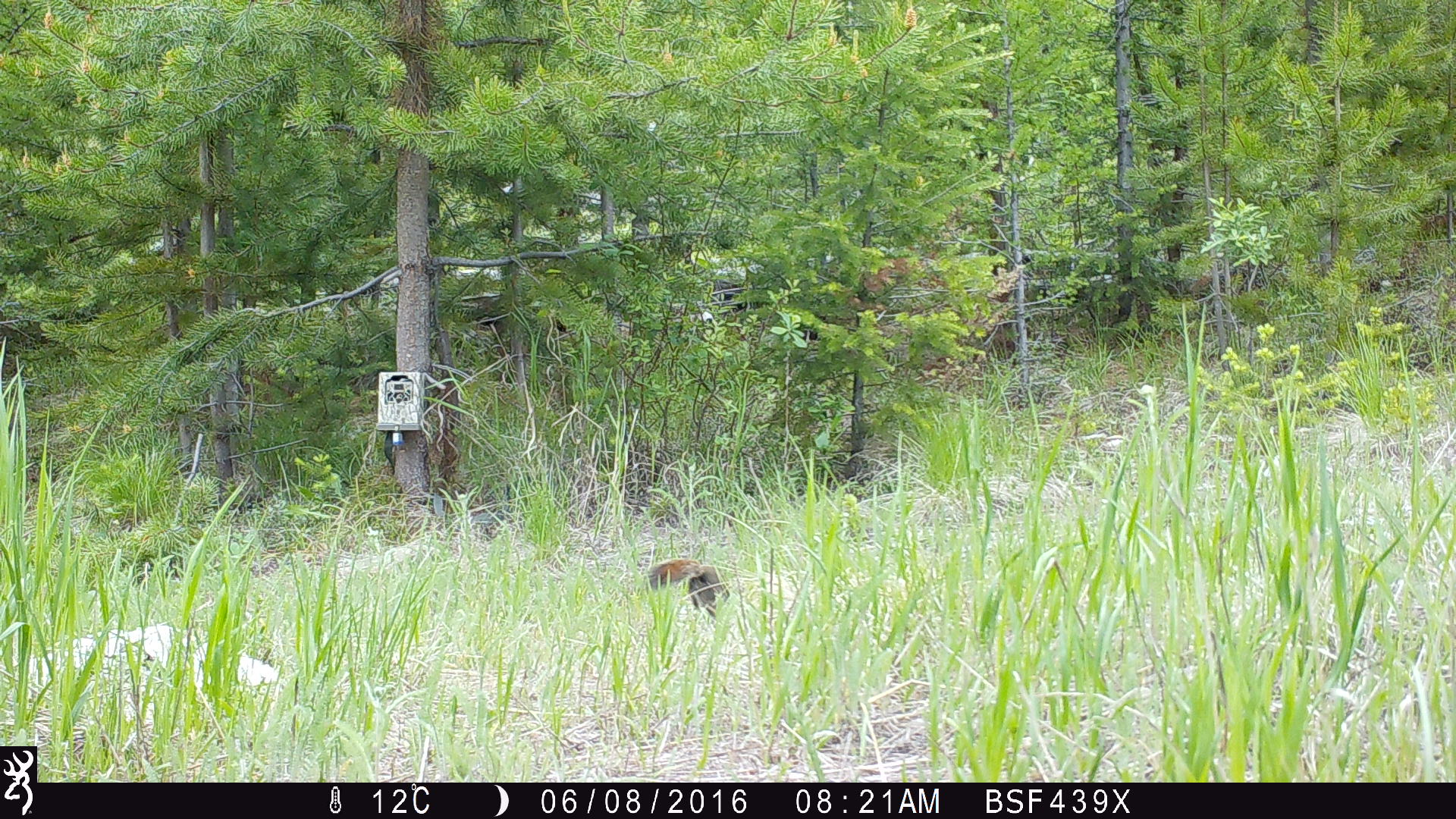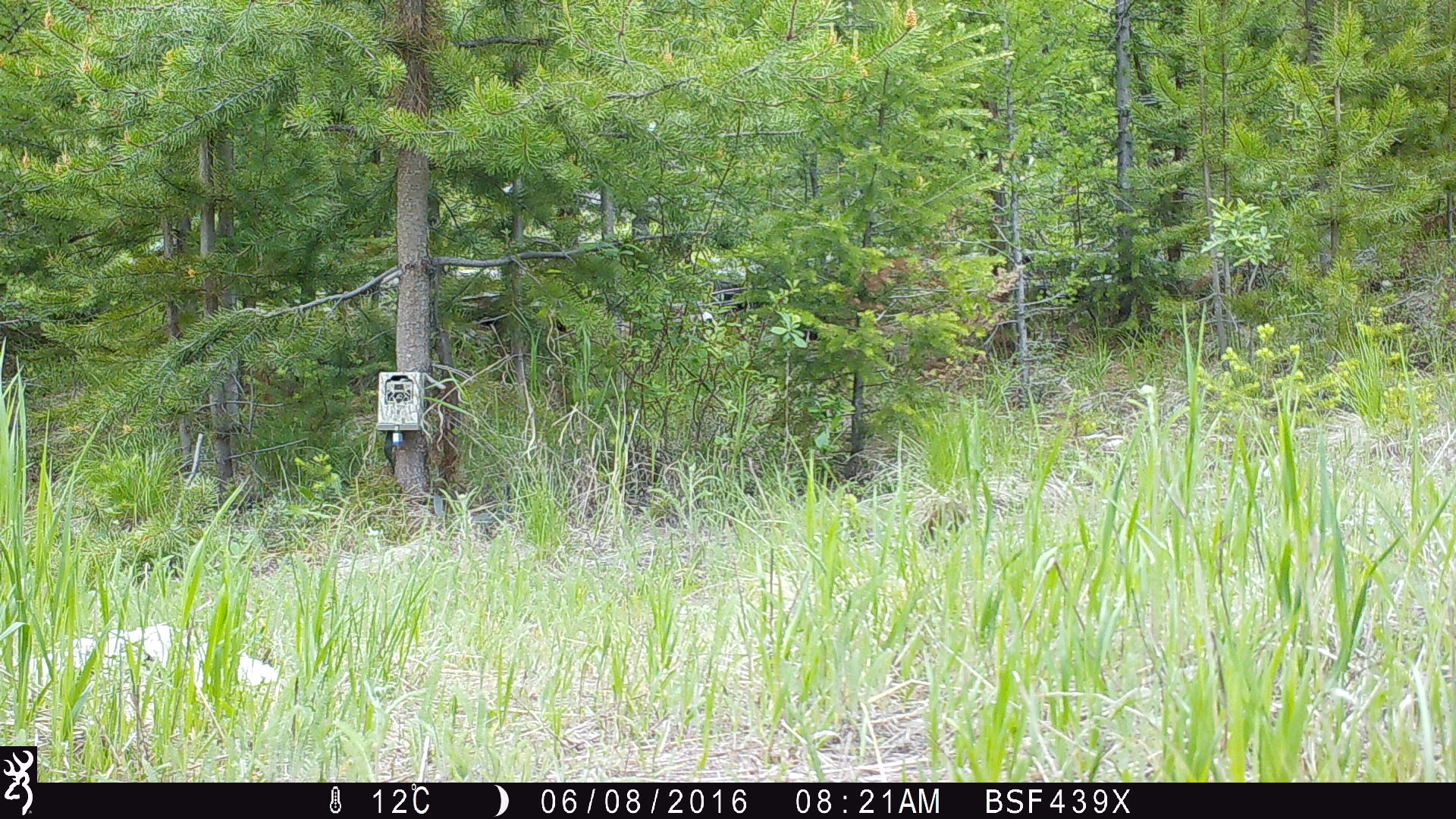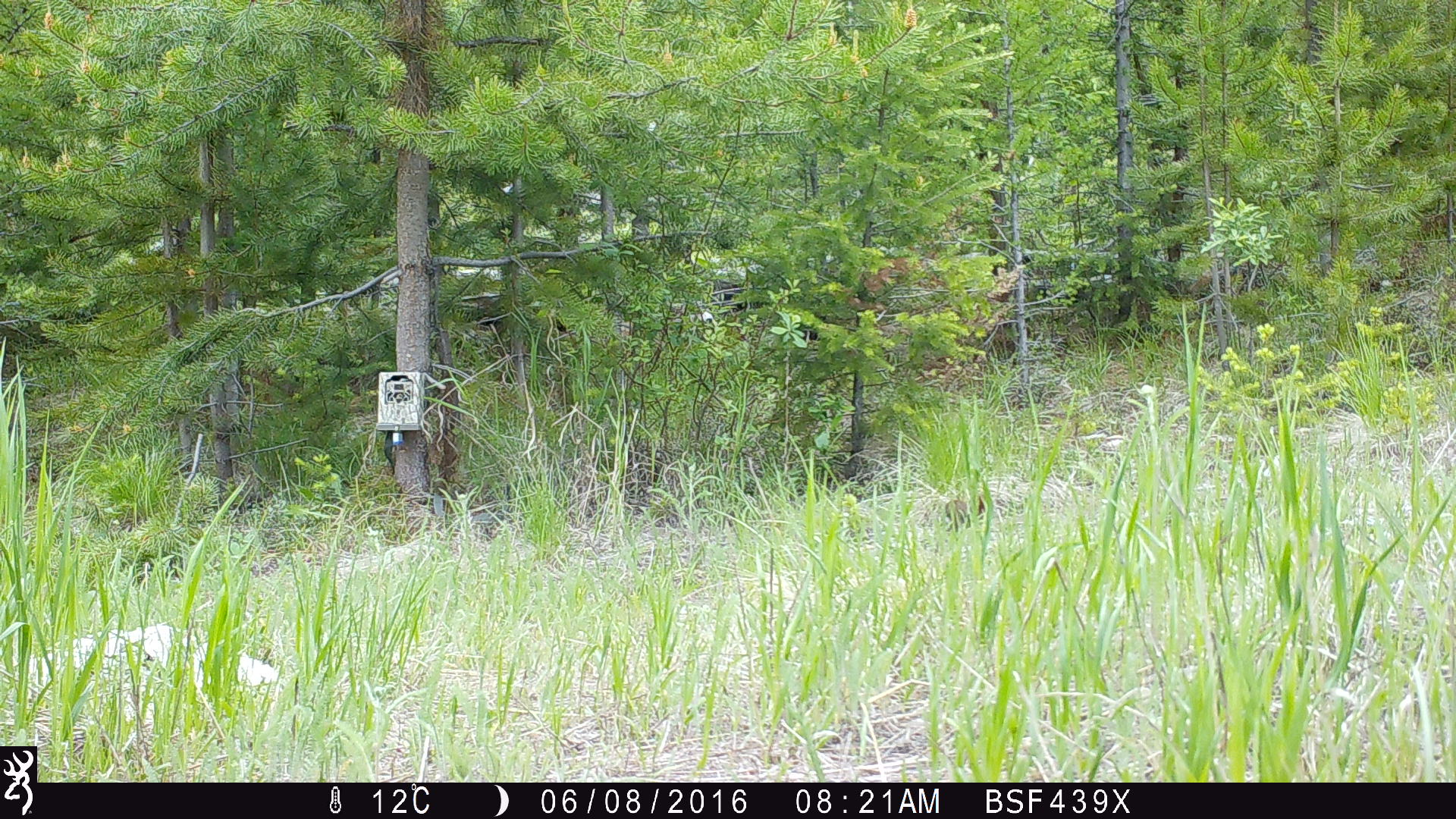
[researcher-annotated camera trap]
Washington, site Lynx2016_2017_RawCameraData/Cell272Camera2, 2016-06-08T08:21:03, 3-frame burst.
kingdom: Animalia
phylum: Chordata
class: Mammalia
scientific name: Mammalia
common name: small mammal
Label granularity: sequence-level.